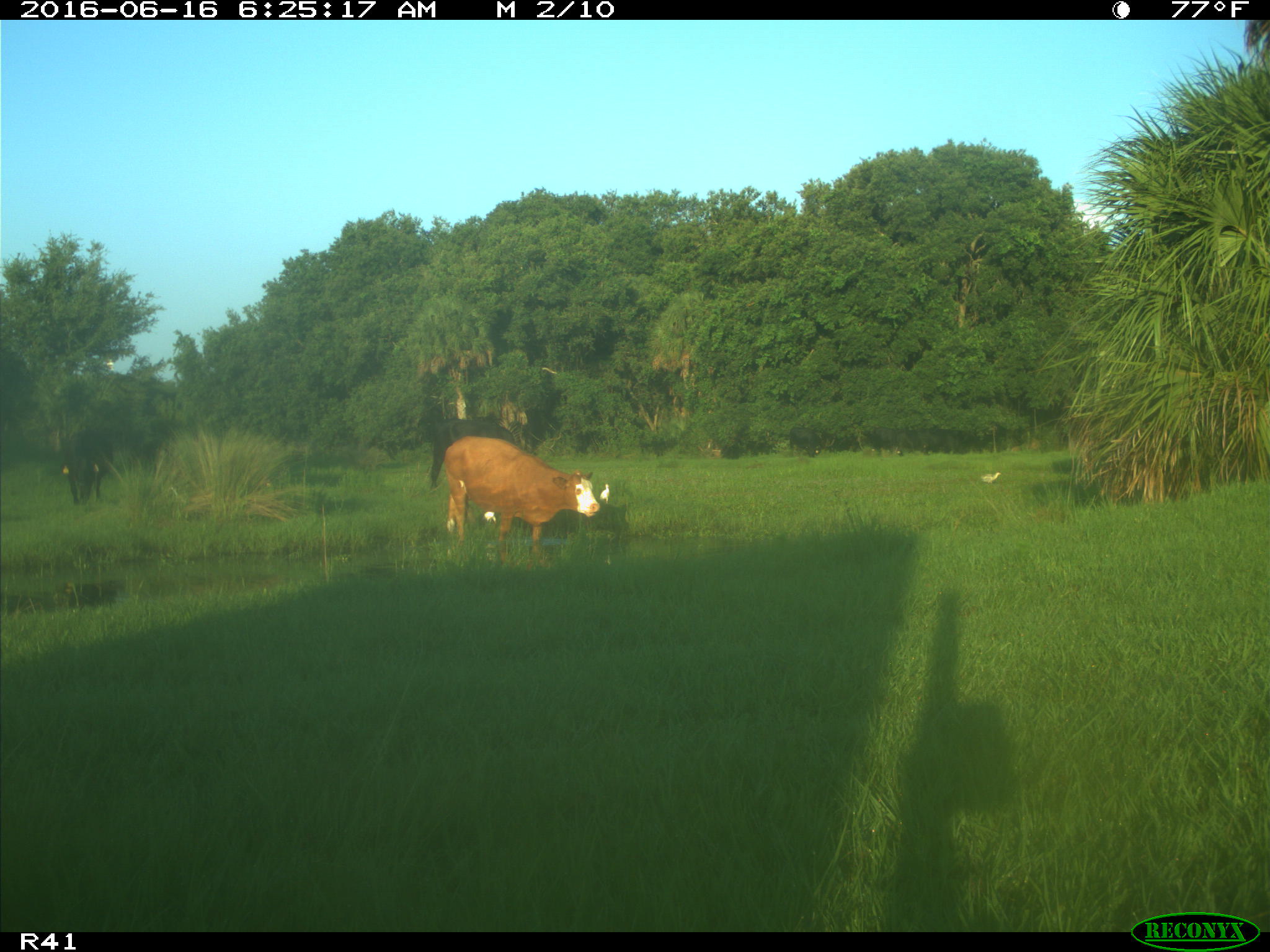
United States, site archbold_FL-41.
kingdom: Animalia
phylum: Chordata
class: Mammalia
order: Artiodactyla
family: Bovidae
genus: Bos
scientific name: Bos taurus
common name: domestic cow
Bos taurus (domestic cow).